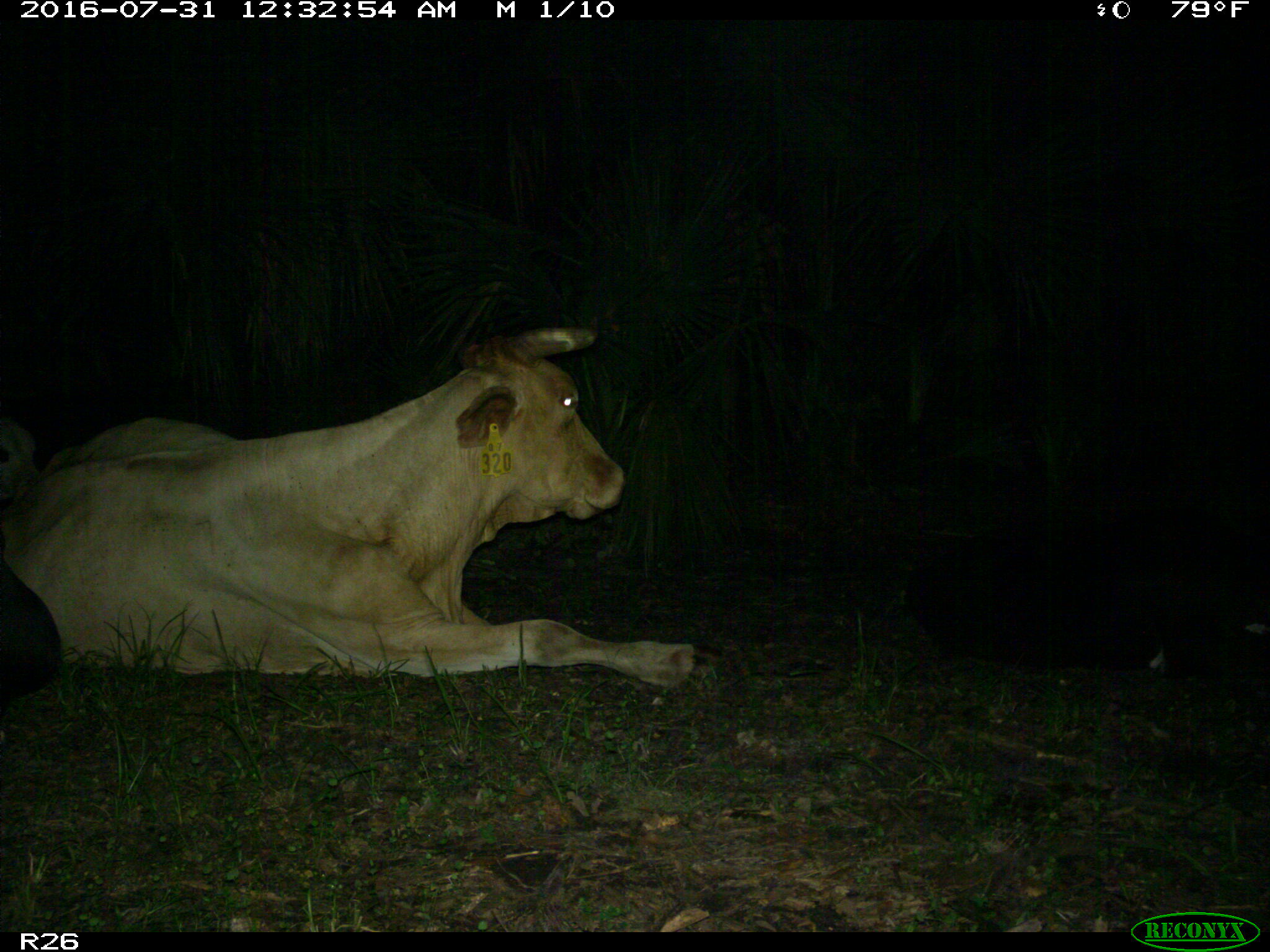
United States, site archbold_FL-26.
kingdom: Animalia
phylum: Chordata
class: Mammalia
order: Artiodactyla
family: Bovidae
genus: Bos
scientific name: Bos taurus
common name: domestic cow